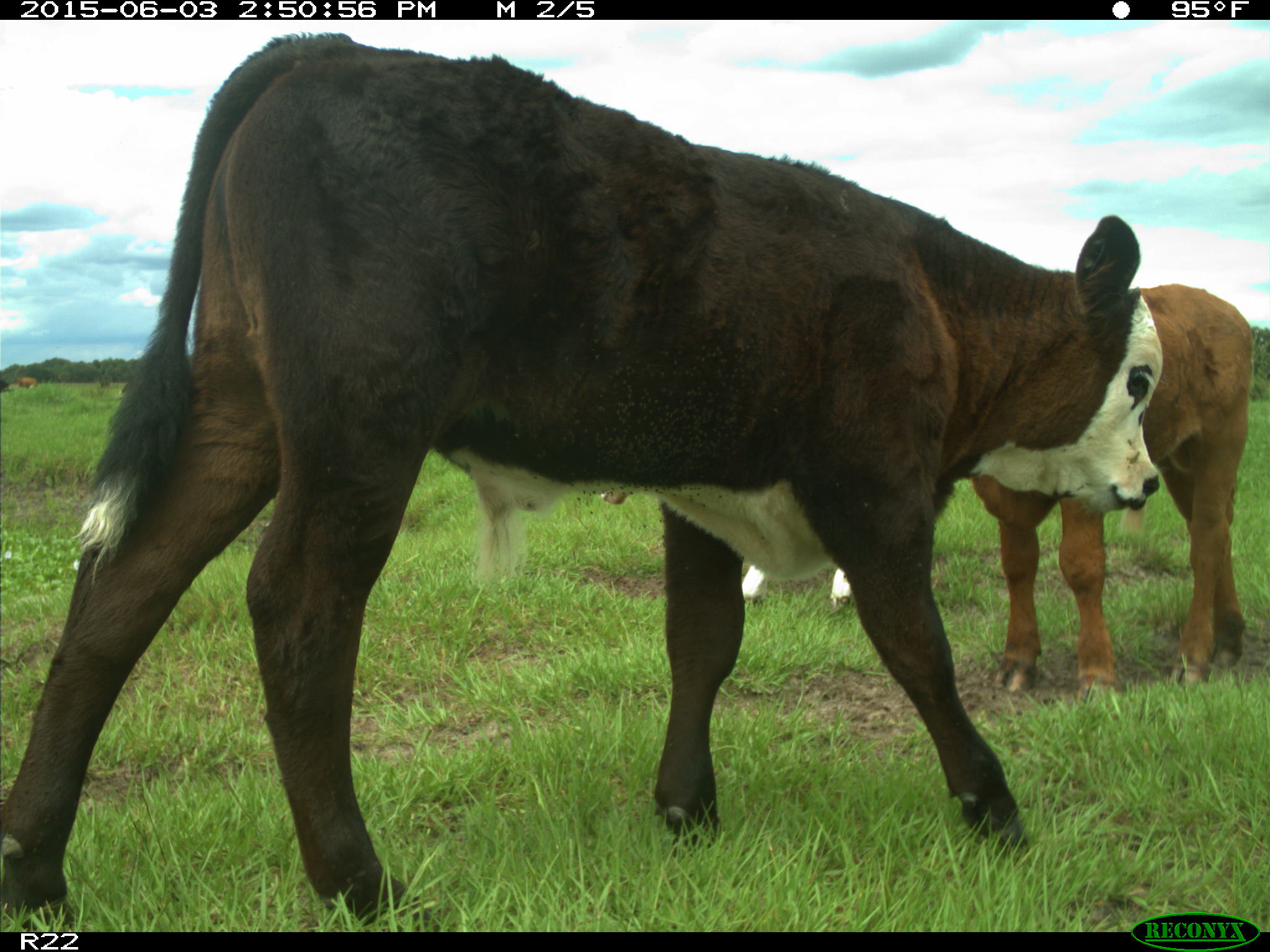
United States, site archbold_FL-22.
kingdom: Animalia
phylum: Chordata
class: Mammalia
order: Artiodactyla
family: Bovidae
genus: Bos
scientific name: Bos taurus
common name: domestic cow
Bos taurus (domestic cow).